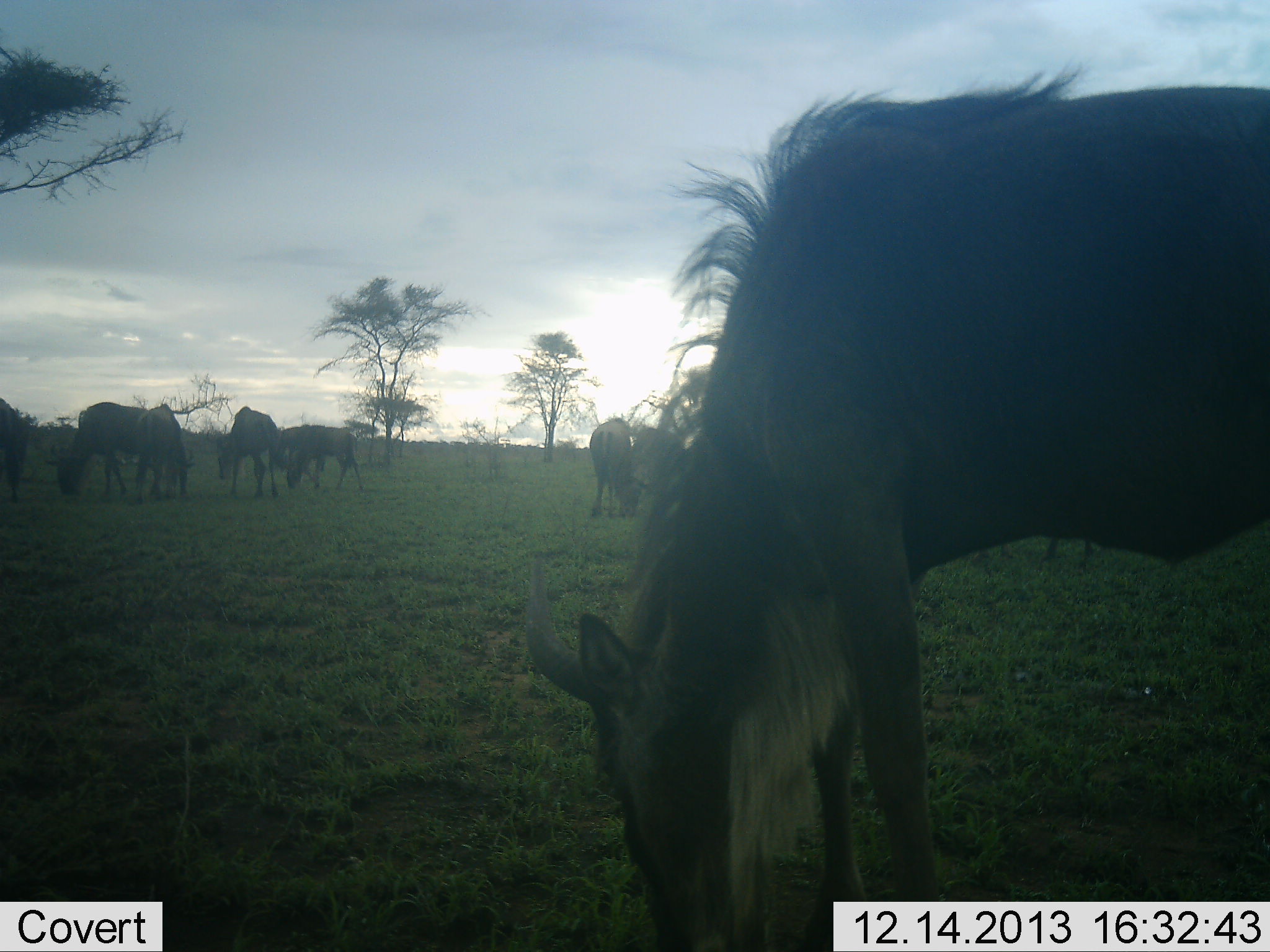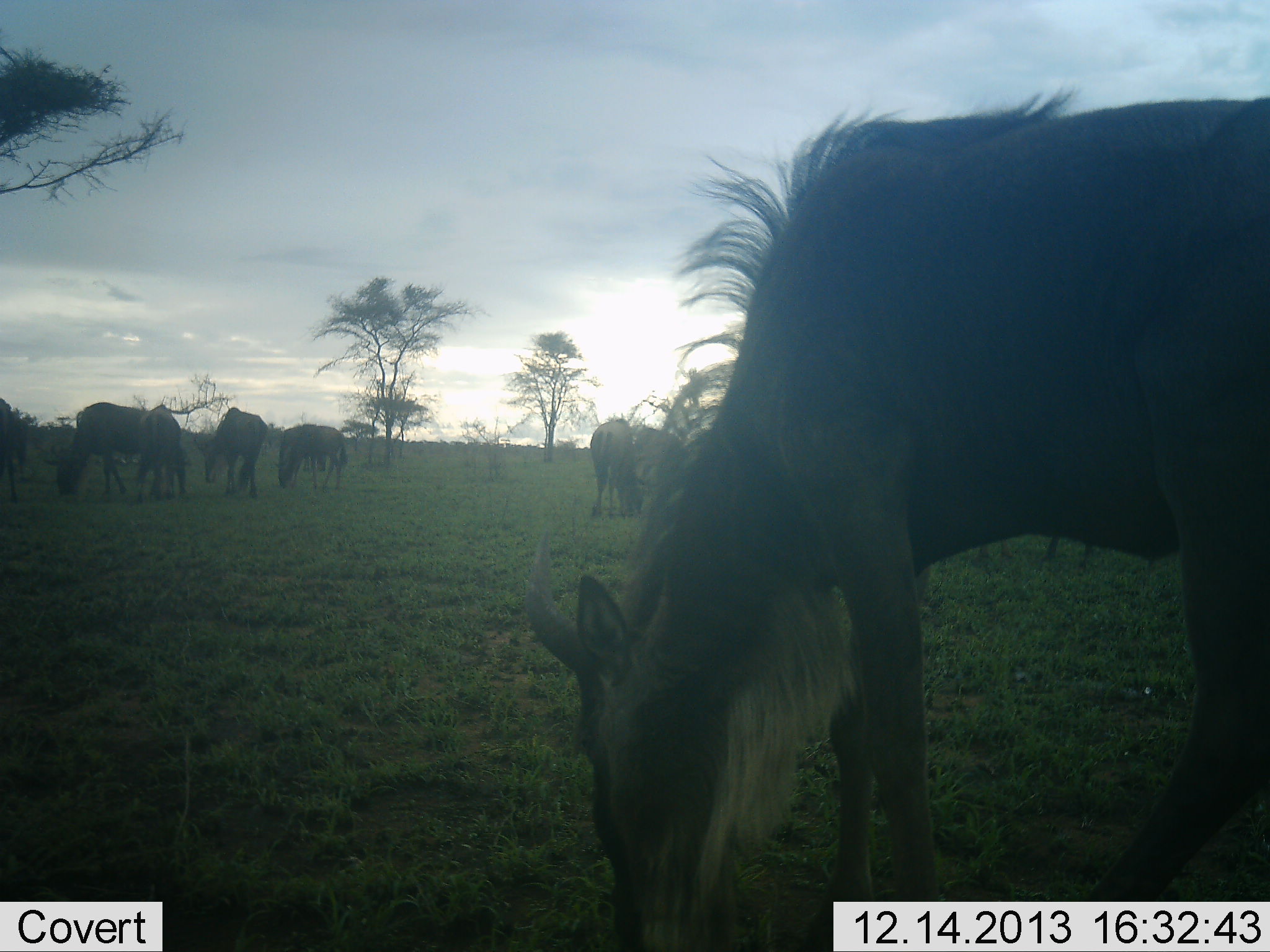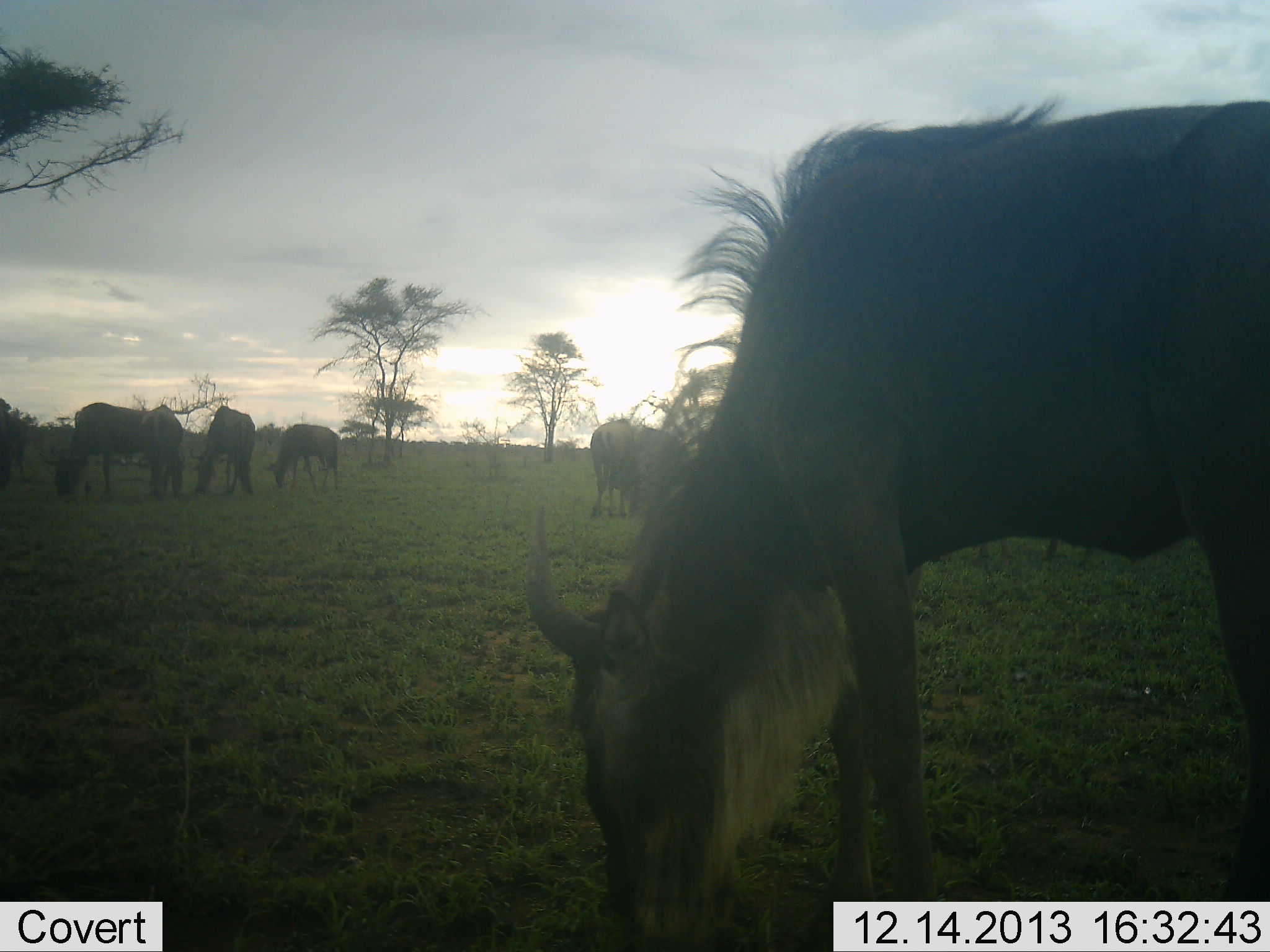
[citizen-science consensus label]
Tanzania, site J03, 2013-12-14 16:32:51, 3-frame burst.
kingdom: Animalia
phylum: Chordata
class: Mammalia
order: Artiodactyla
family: Bovidae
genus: Connochaetes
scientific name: Connochaetes taurinus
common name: blue wildebeest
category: wildebeest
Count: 8.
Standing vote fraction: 0%.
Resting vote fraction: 0%.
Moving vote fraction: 10%.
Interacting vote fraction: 0%.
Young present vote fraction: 10%.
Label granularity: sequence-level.